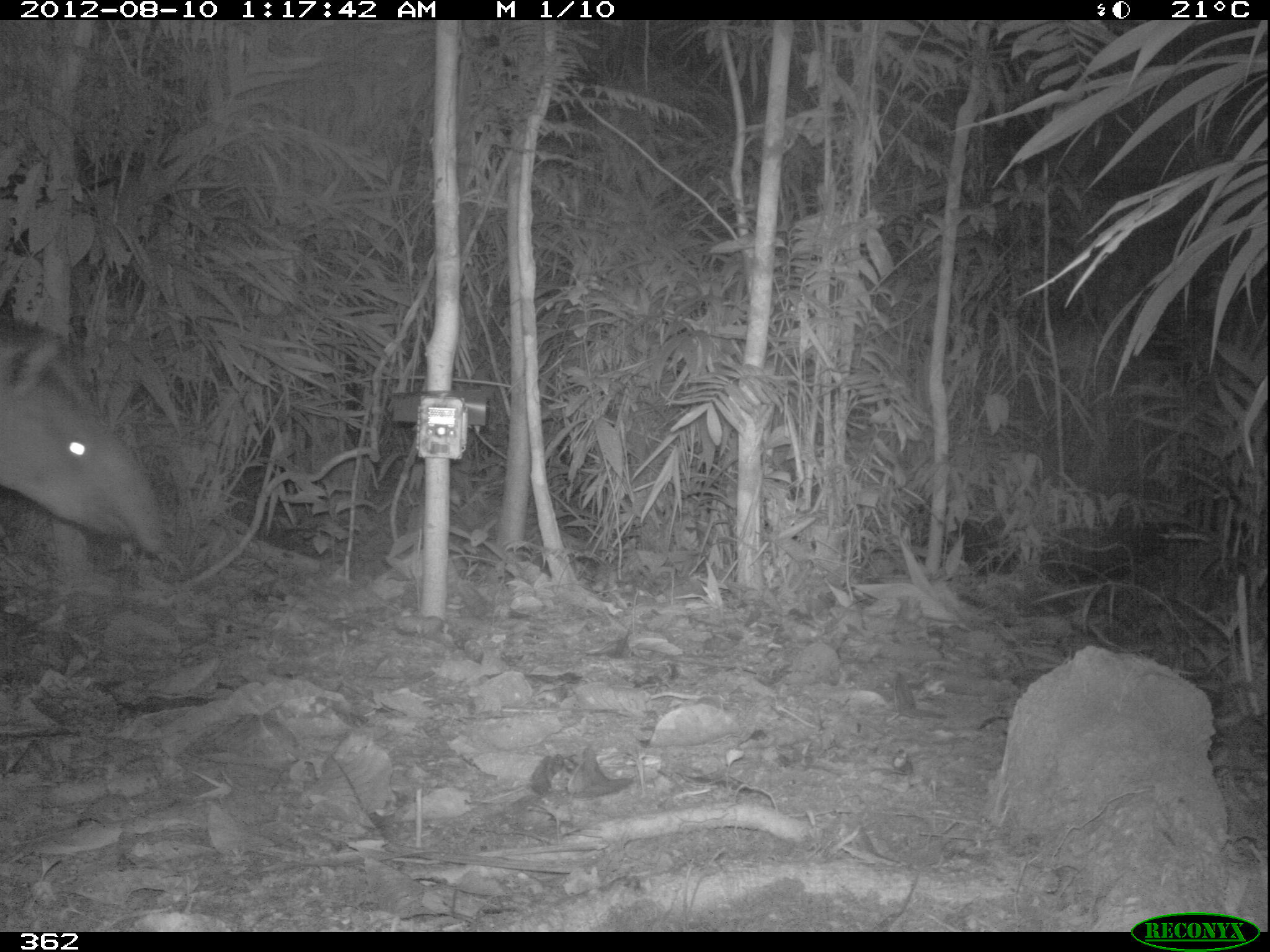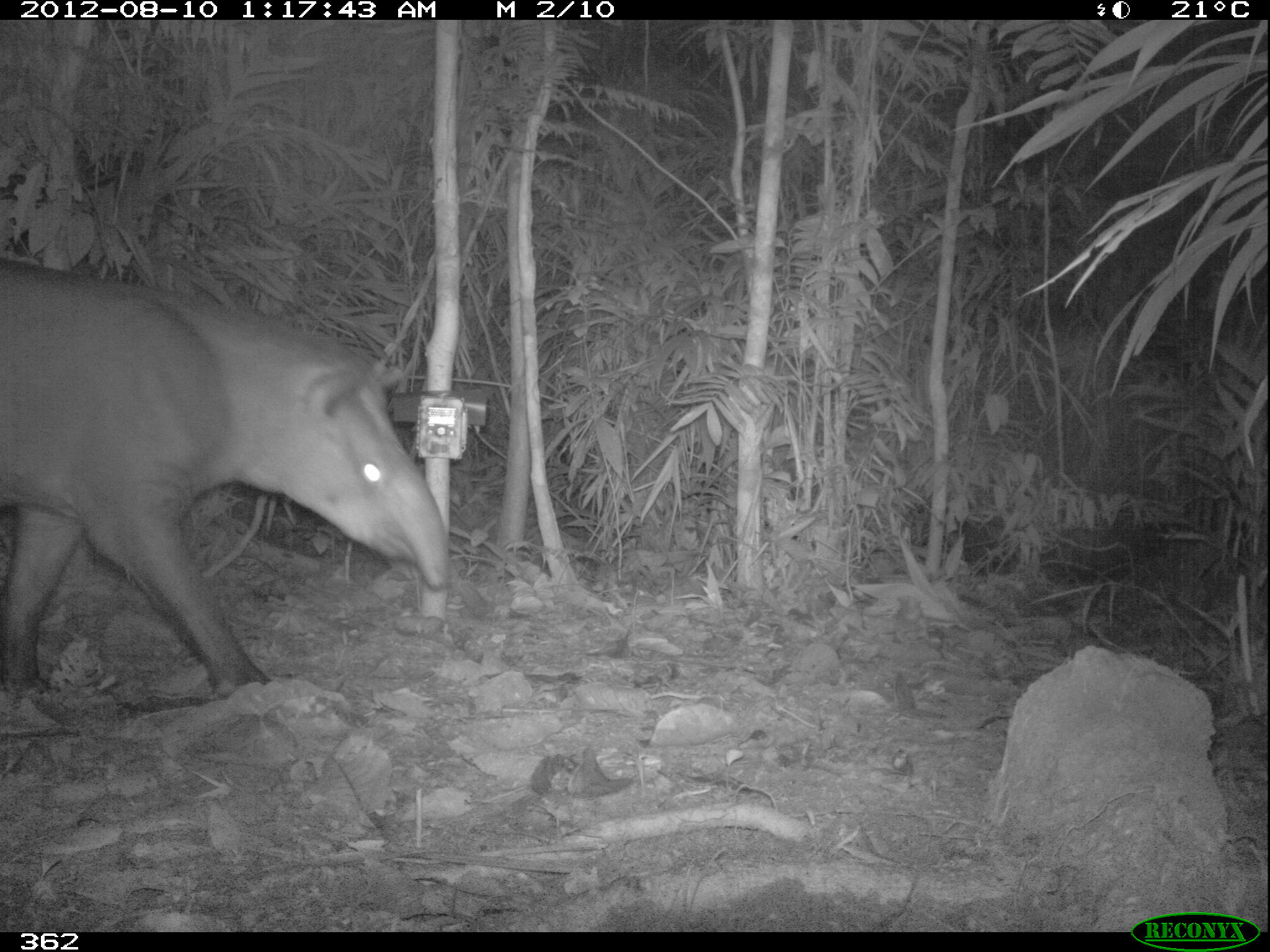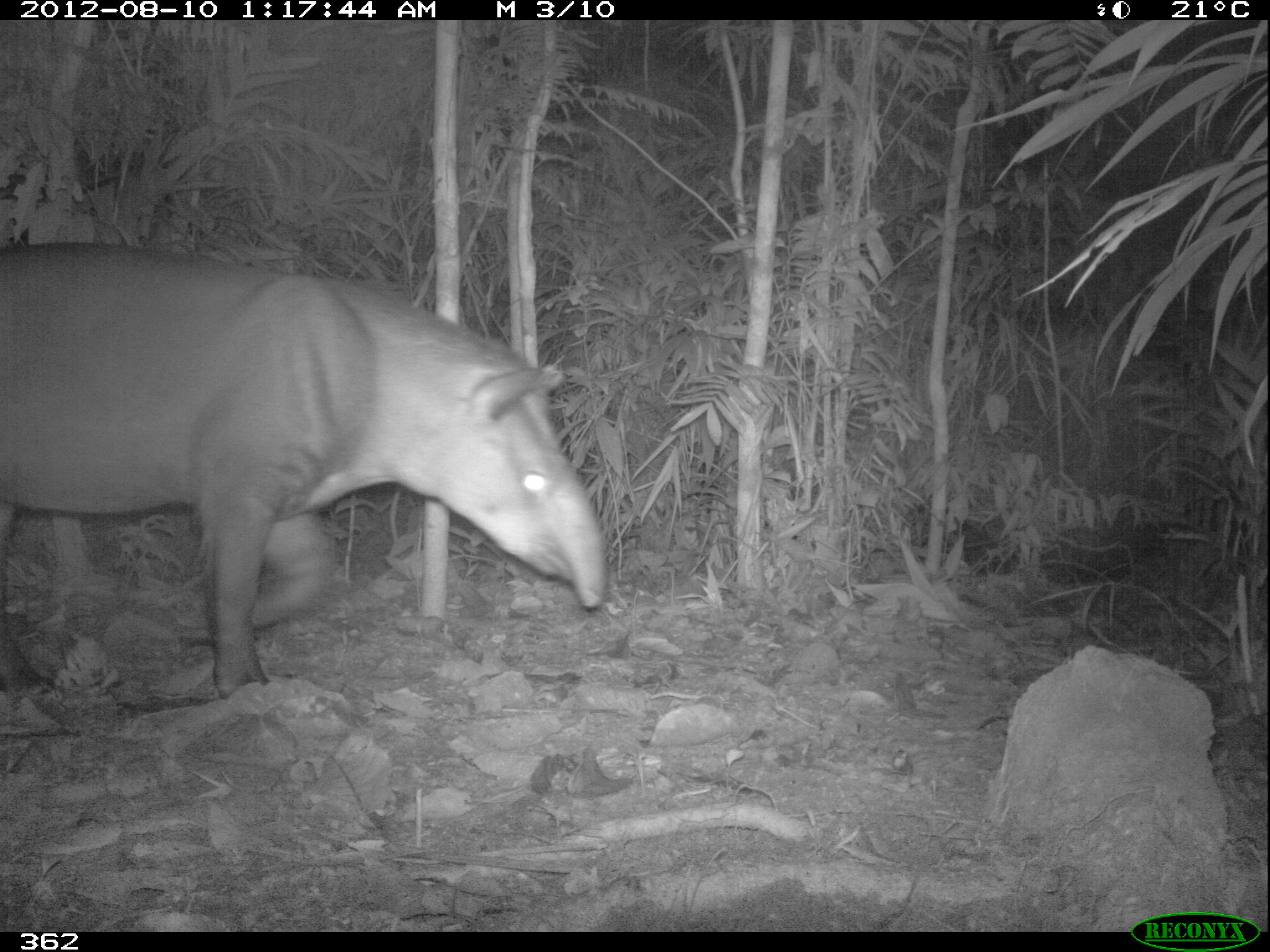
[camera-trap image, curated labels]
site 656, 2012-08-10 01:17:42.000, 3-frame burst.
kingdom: Animalia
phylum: Chordata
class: Mammalia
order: Perissodactyla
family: Tapiridae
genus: Tapirus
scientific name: Tapirus terrestris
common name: south american tapir